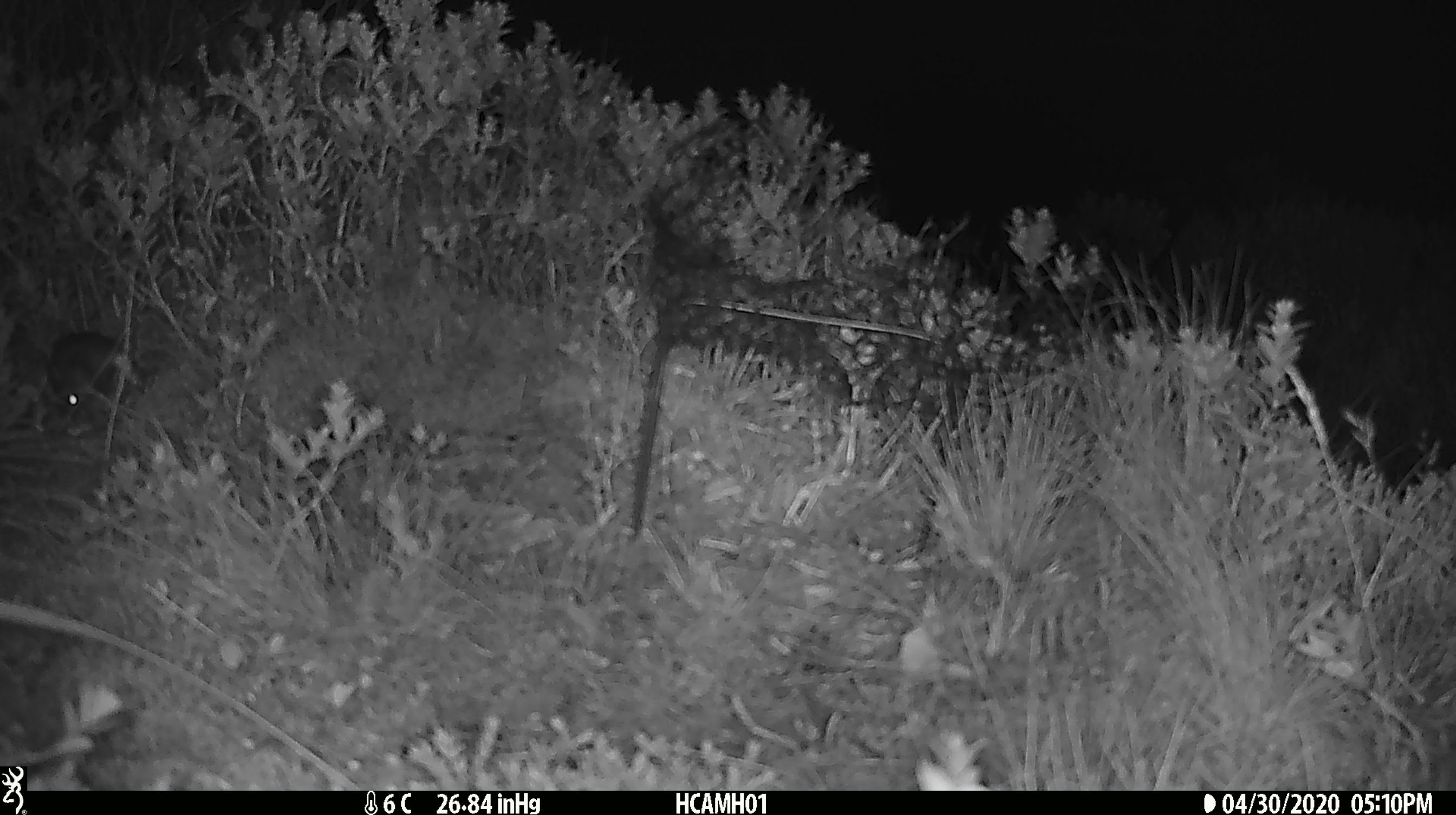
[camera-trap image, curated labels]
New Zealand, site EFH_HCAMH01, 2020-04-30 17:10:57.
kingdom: Animalia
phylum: Chordata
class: Mammalia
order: Rodentia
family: Muridae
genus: Mus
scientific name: Mus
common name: mouse